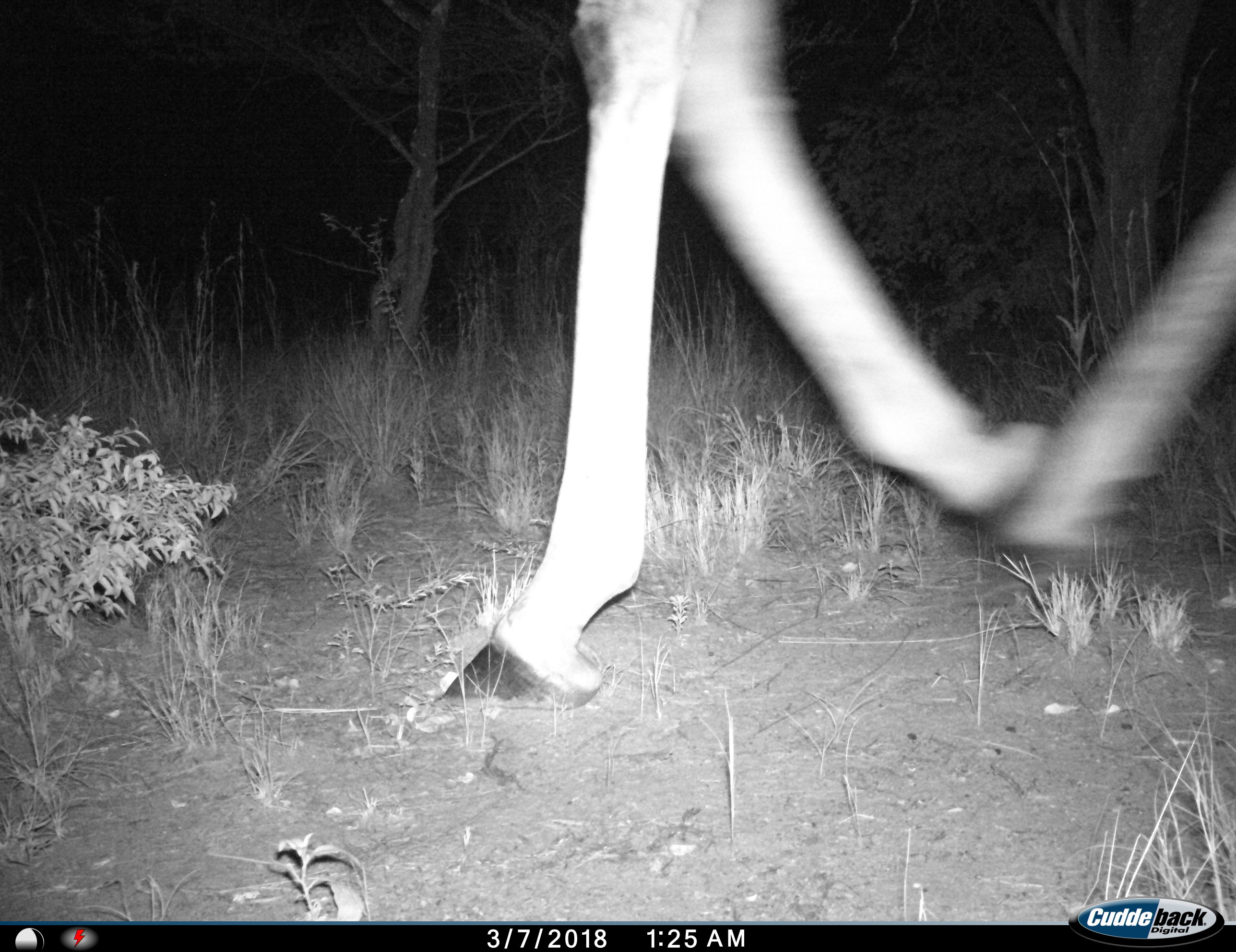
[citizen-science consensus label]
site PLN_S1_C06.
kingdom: Animalia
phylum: Chordata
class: Mammalia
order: Artiodactyla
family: Giraffidae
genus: Giraffa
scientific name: Giraffa camelopardalis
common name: giraffe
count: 1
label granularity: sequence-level